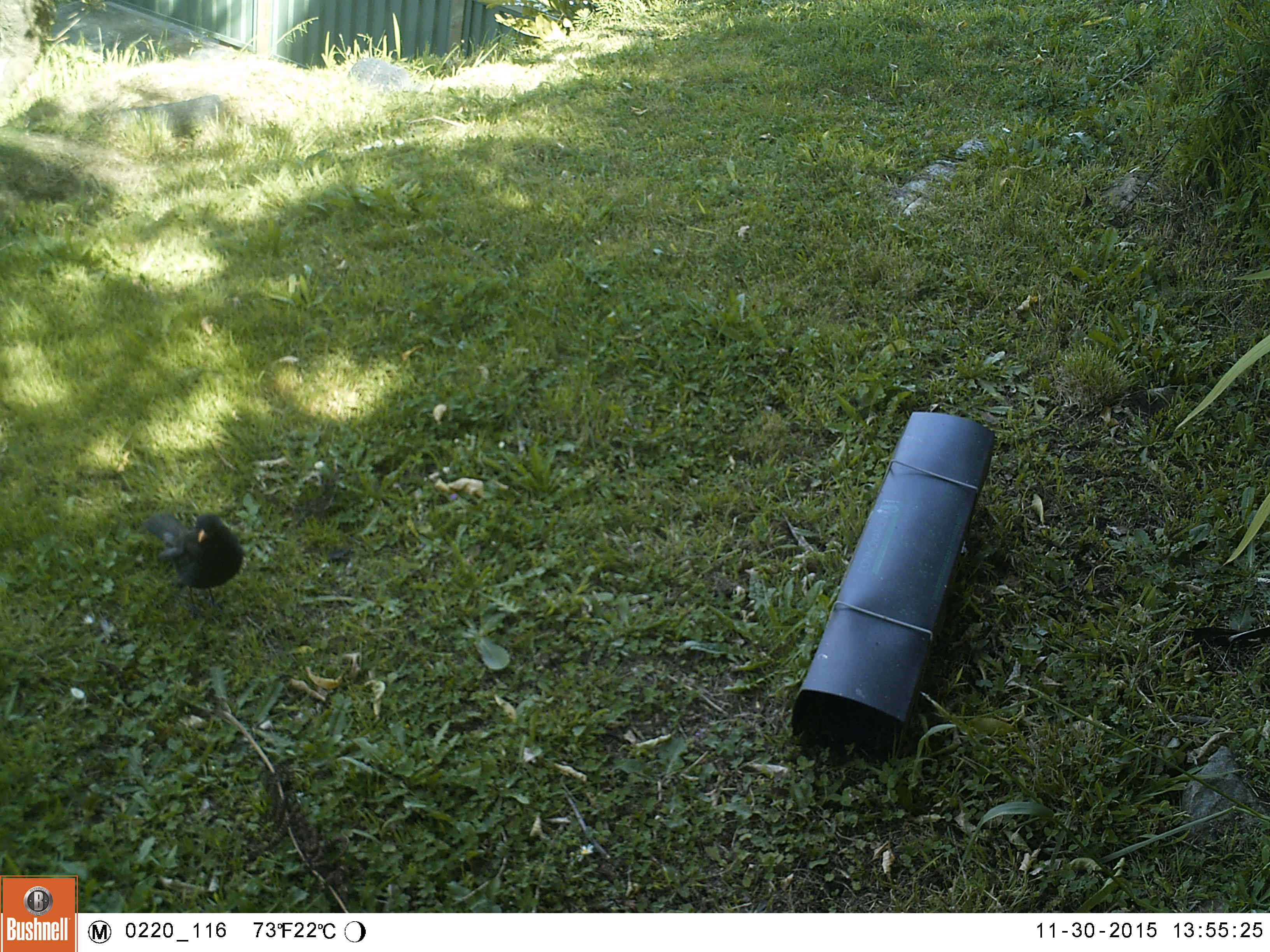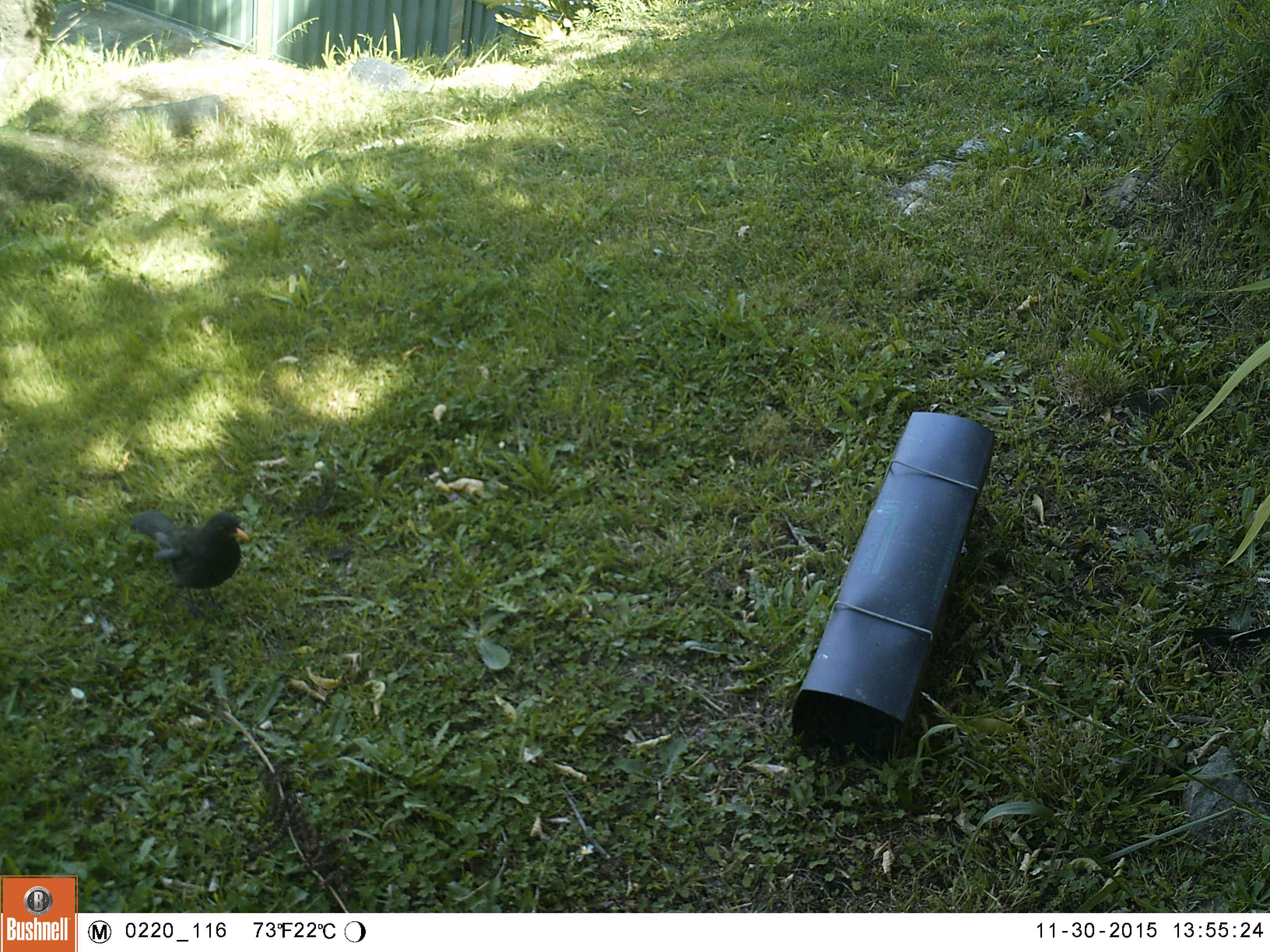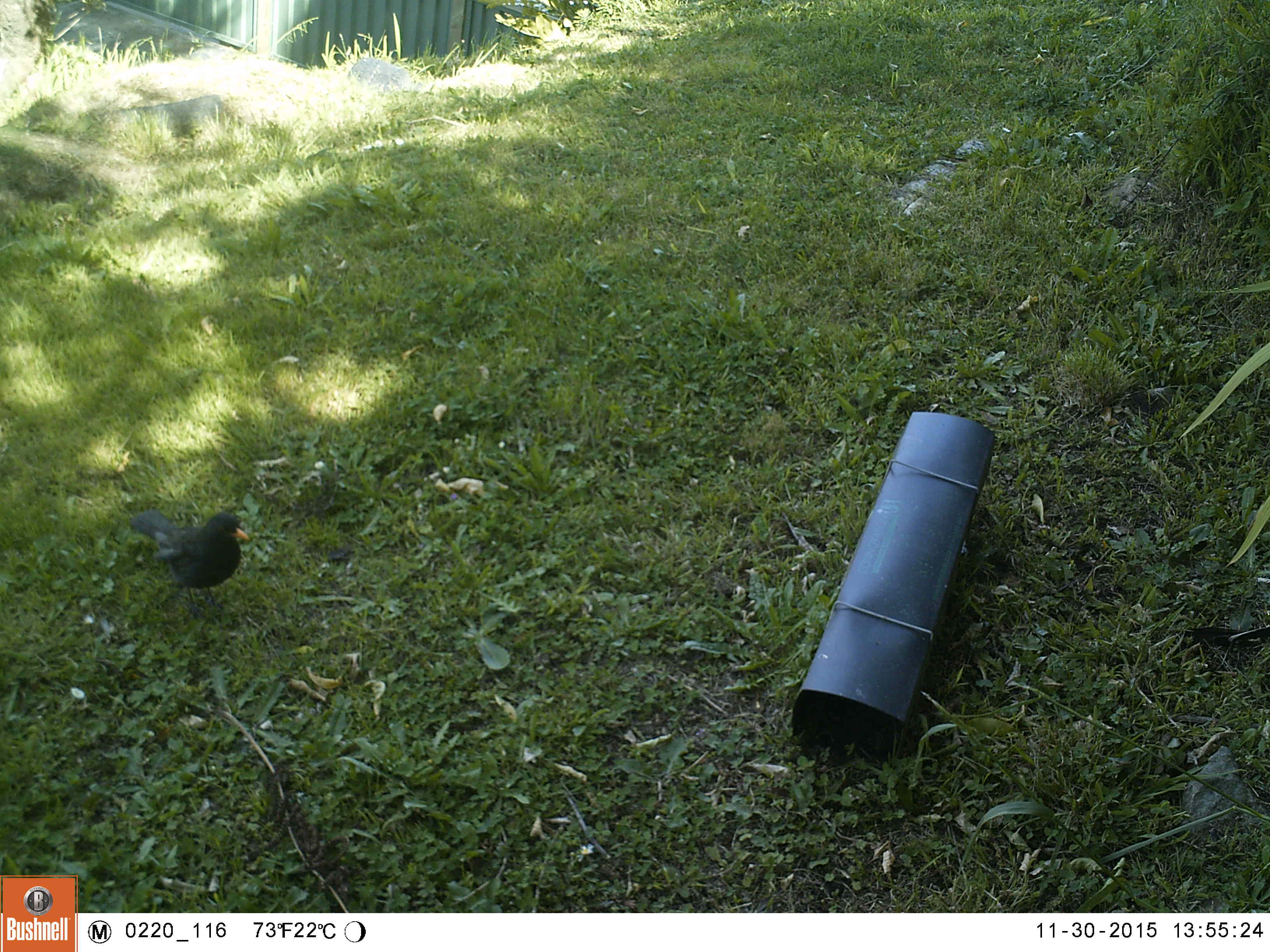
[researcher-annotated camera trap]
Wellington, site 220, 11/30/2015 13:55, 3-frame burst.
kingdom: Animalia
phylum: Chordata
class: Aves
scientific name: Aves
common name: bird